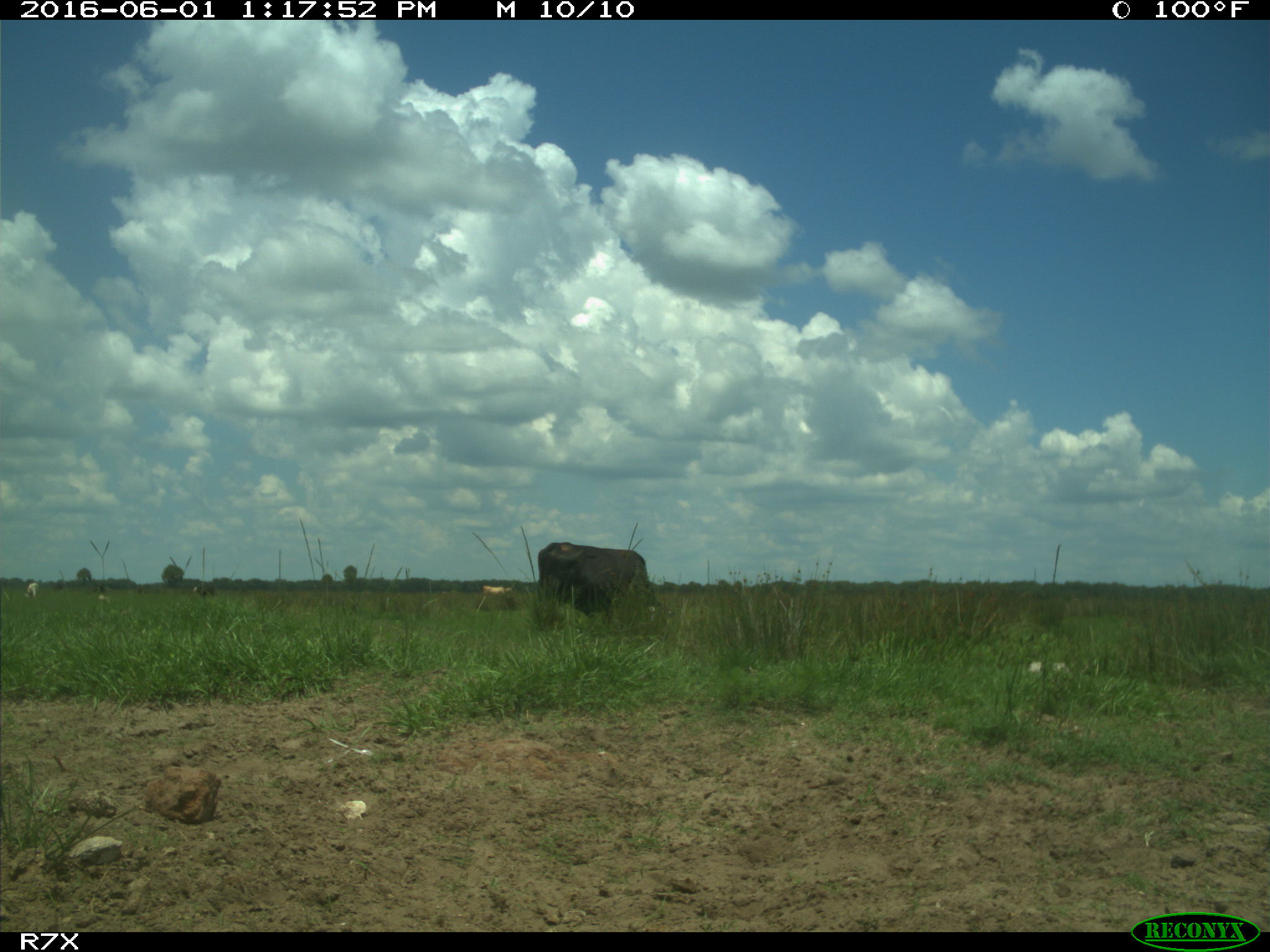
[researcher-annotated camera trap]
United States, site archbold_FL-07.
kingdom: Animalia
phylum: Chordata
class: Mammalia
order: Artiodactyla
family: Bovidae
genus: Bos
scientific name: Bos taurus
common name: domestic cow